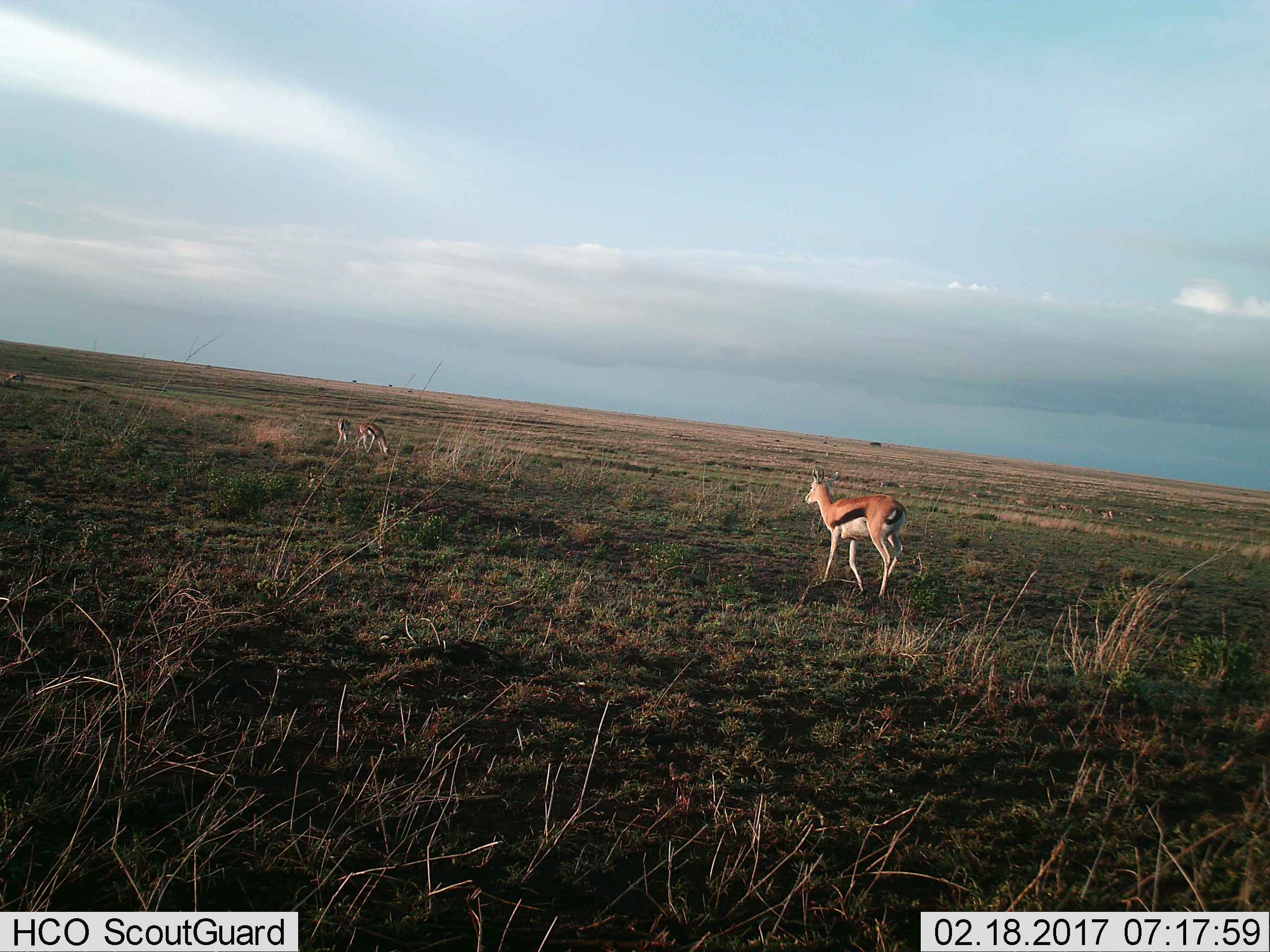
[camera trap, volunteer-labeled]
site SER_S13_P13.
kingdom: Animalia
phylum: Chordata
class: Mammalia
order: Artiodactyla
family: Bovidae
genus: Eudorcas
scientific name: Eudorcas thomsonii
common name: thomson's gazelle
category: gazellethomsons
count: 4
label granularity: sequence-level